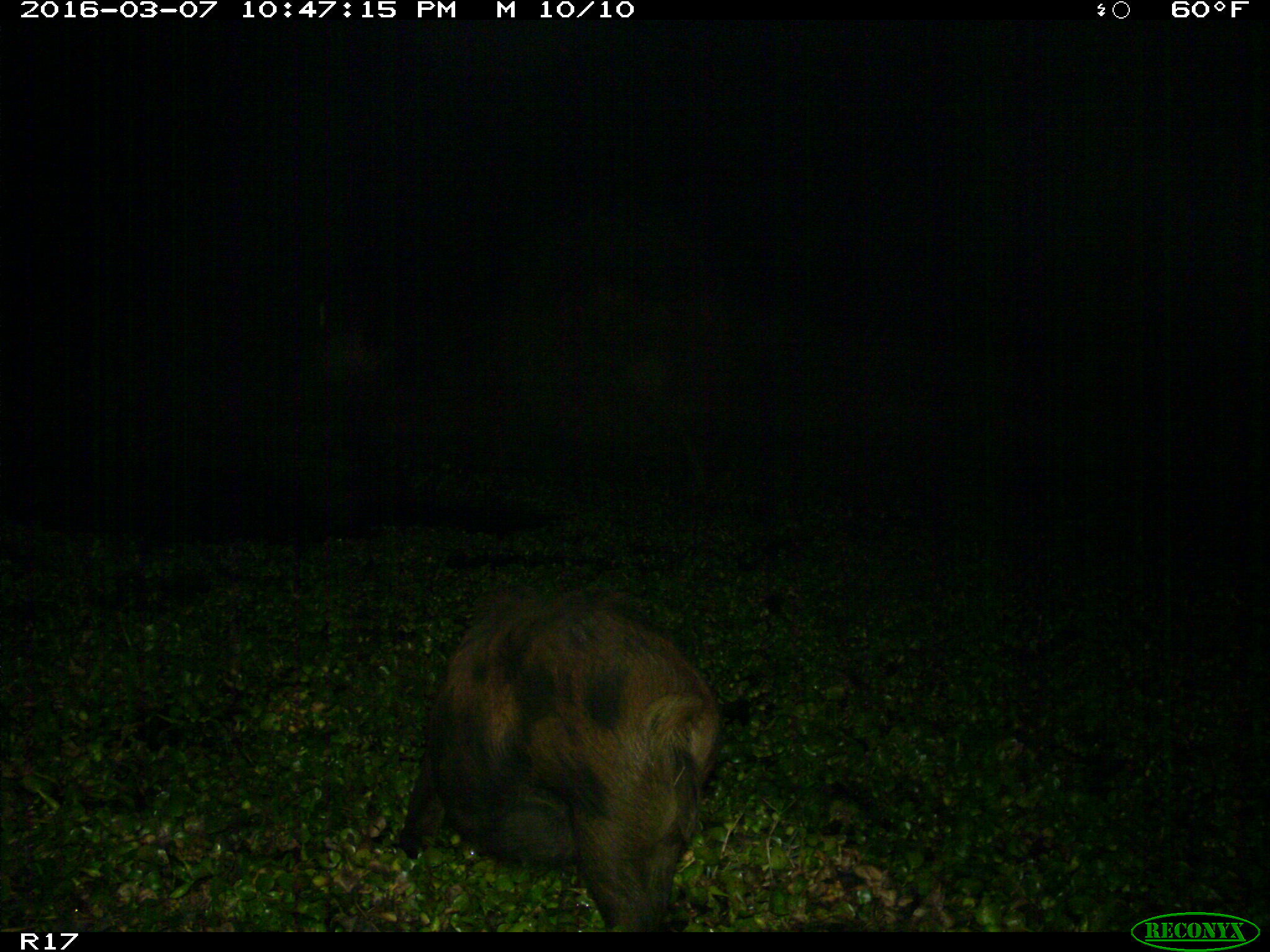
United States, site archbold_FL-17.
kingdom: Animalia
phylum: Chordata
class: Mammalia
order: Artiodactyla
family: Suidae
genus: Sus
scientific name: Sus scrofa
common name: wild boar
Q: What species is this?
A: Sus scrofa (wild boar).